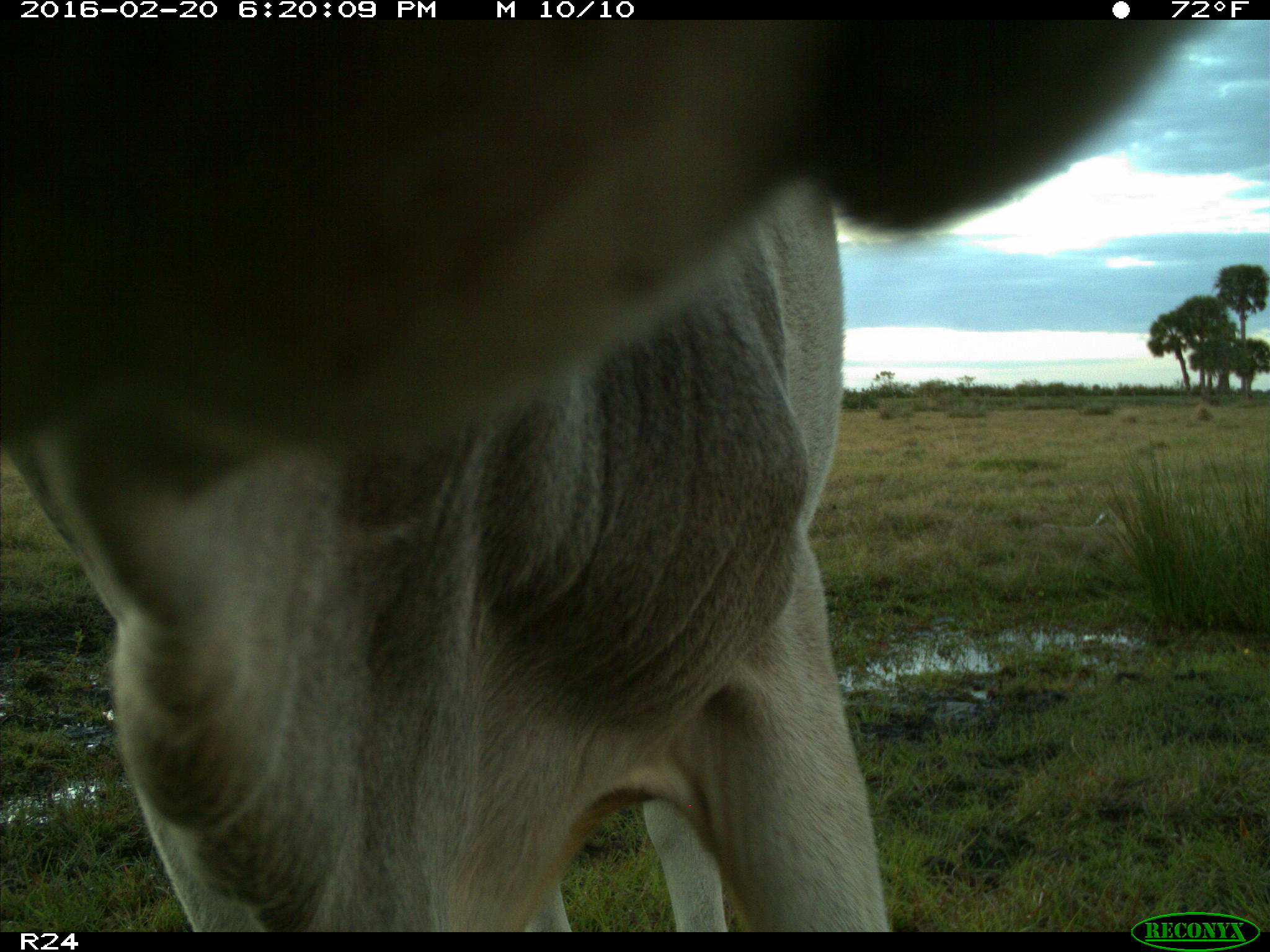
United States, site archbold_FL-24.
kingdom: Animalia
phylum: Chordata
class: Mammalia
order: Artiodactyla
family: Bovidae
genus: Bos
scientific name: Bos taurus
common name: domestic cow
Bos taurus (domestic cow).